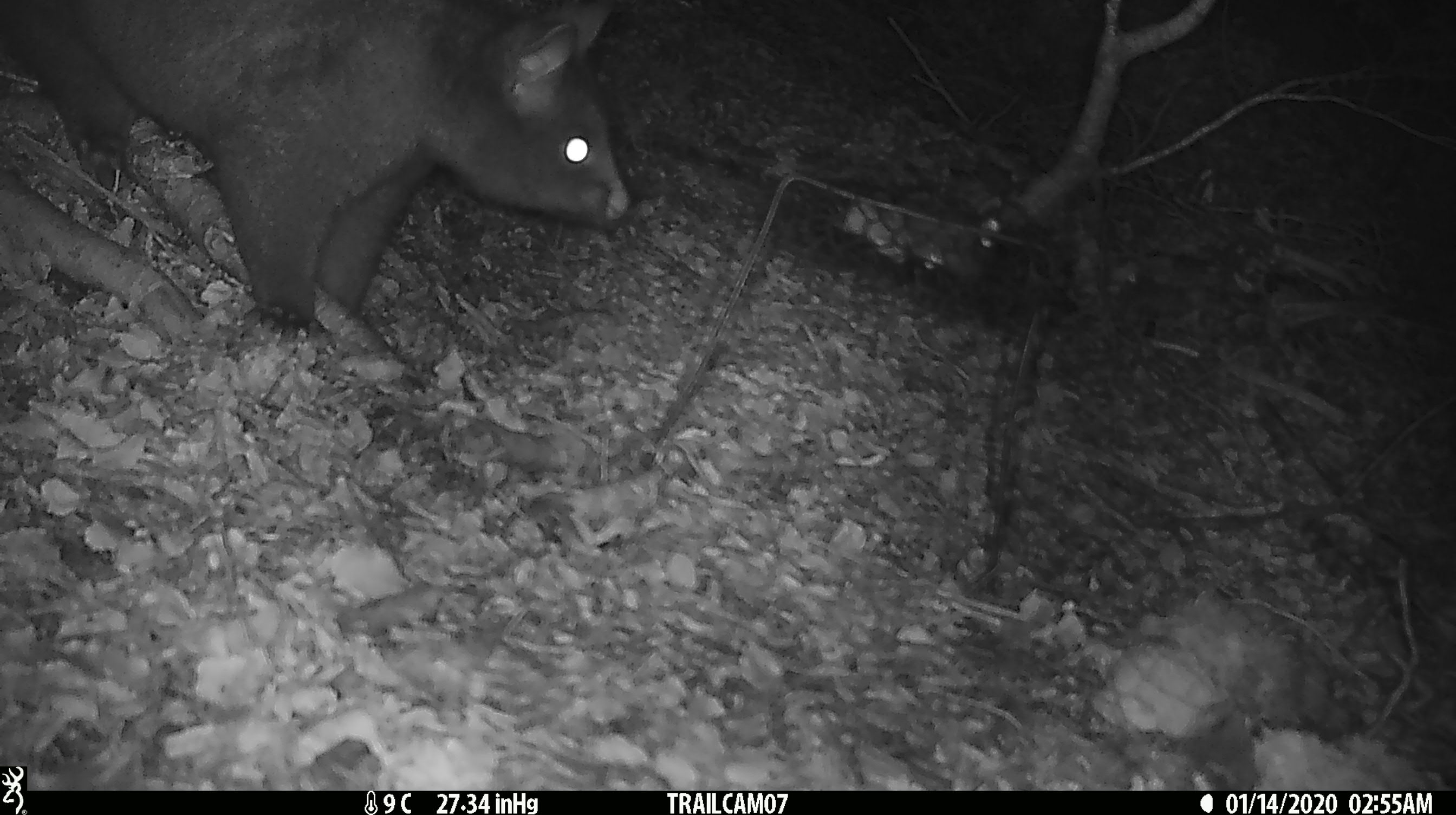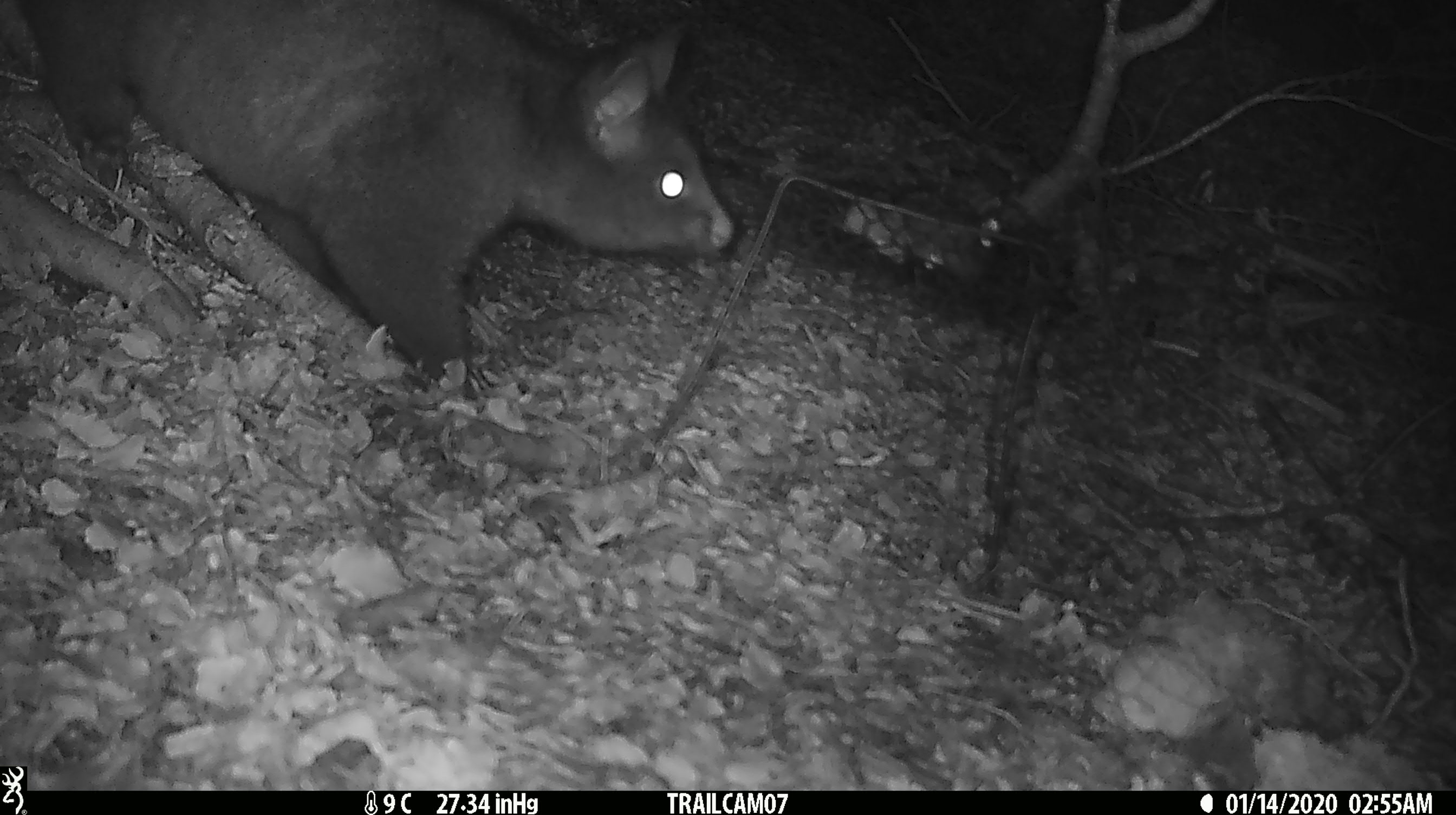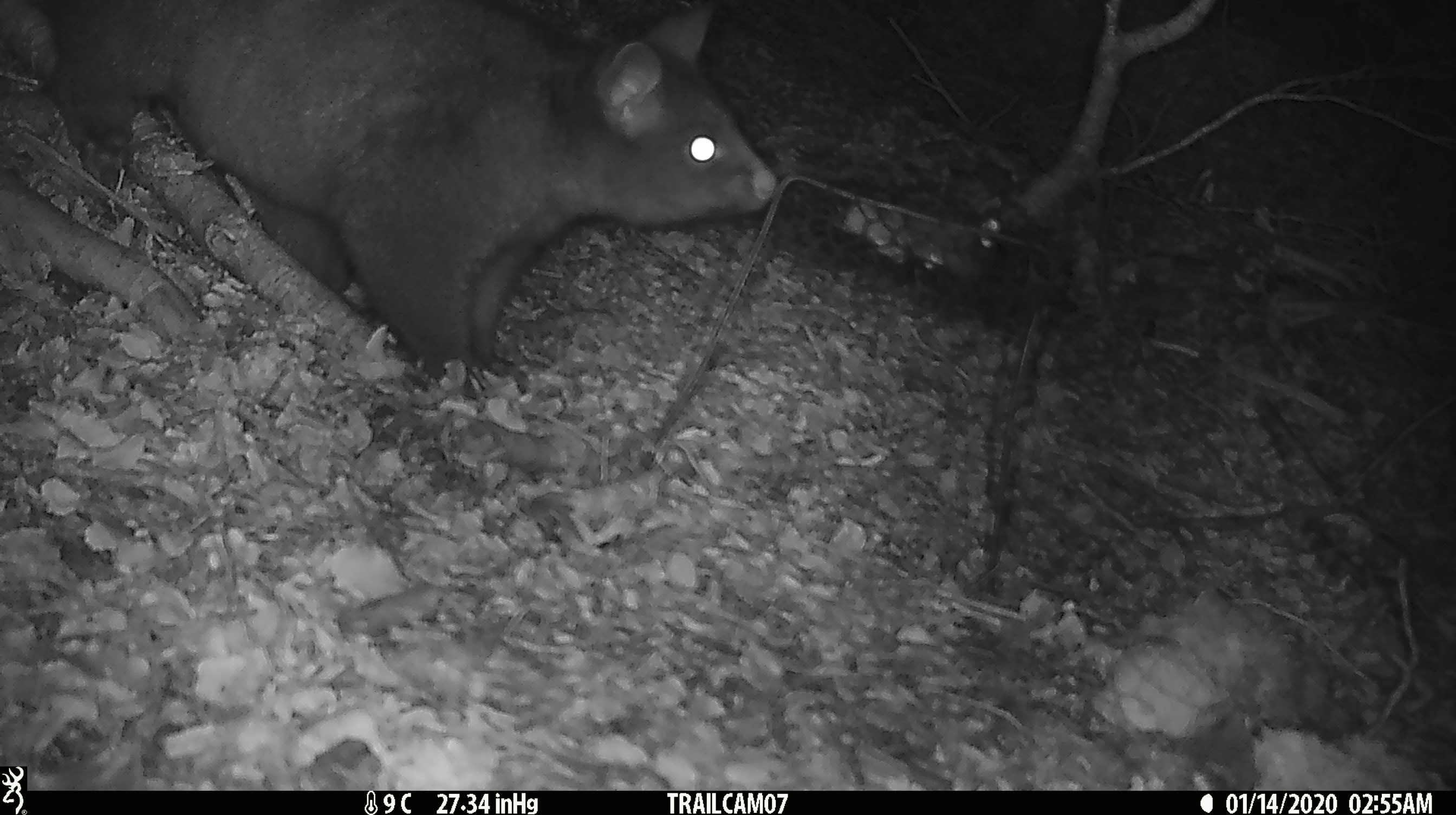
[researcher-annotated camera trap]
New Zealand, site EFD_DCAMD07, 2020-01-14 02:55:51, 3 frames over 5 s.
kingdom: Animalia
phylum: Chordata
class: Mammalia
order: Diprotodontia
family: Phalangeridae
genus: Trichosurus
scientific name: Trichosurus vulpecula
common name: common brushtail possum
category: possum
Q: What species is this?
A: Possum (common brushtail possum) (Trichosurus vulpecula).